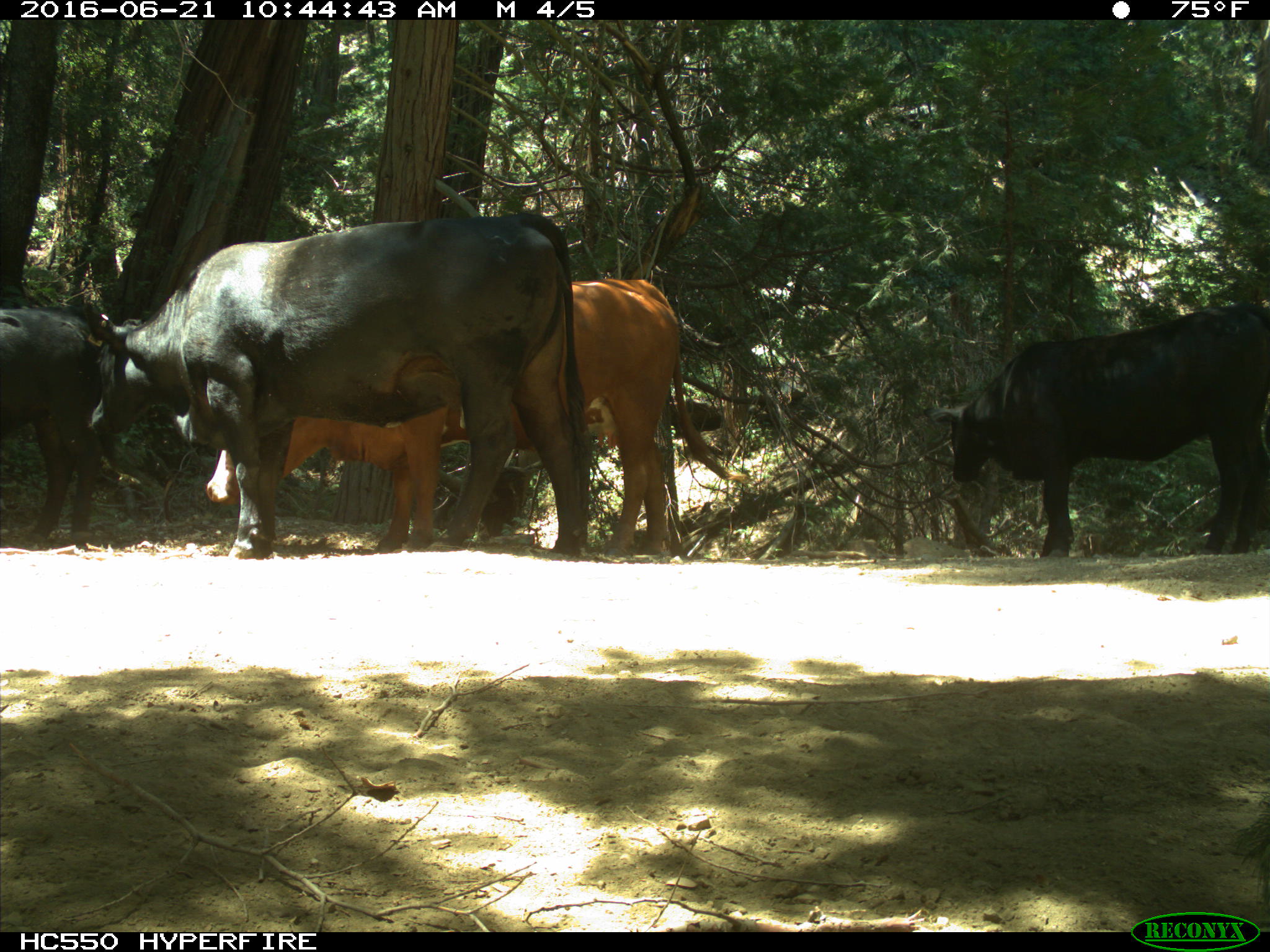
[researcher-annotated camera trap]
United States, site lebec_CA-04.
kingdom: Animalia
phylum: Chordata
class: Mammalia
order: Artiodactyla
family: Bovidae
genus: Bos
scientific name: Bos taurus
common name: domestic cow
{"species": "Bos taurus (domestic cow)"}